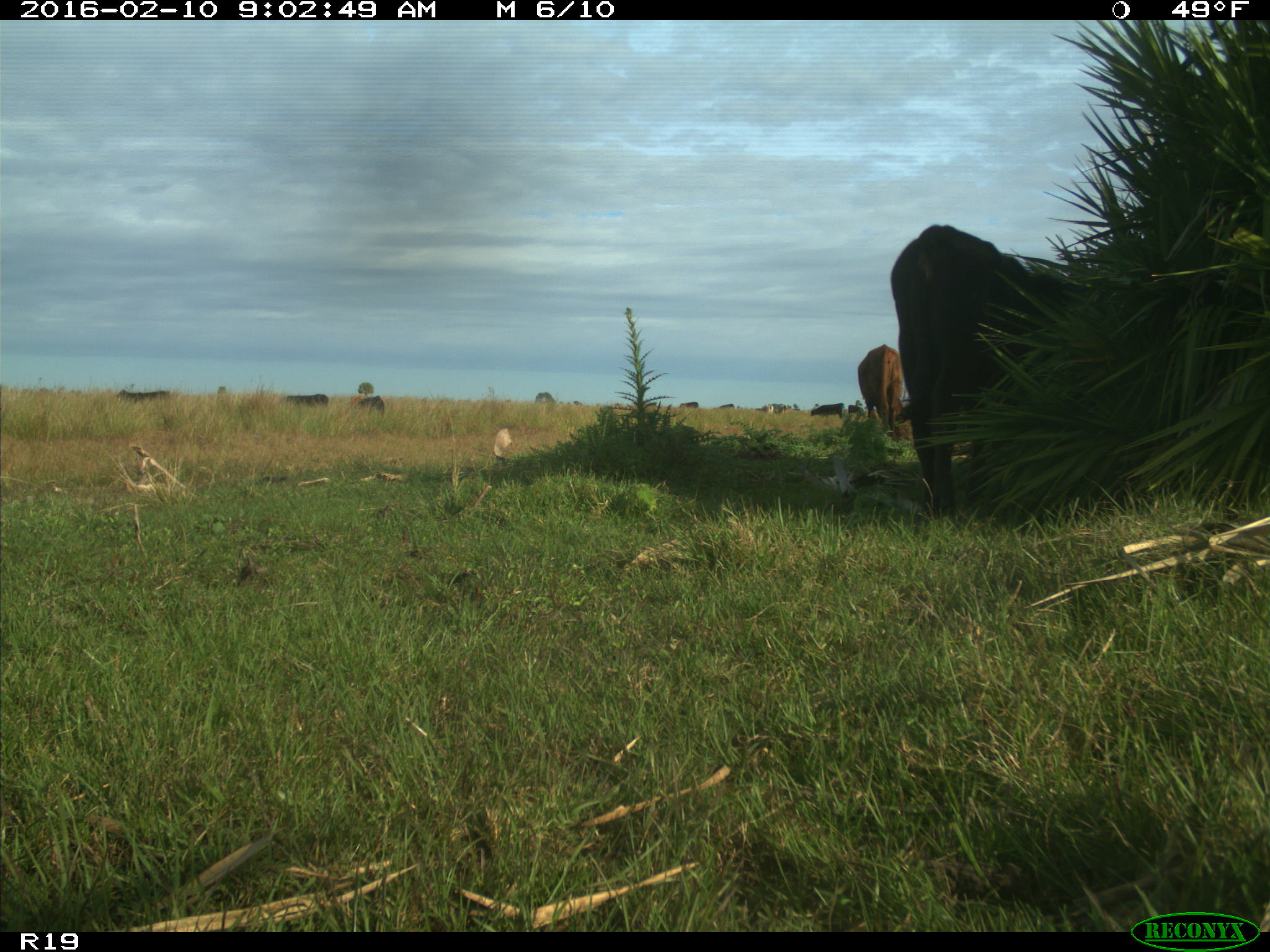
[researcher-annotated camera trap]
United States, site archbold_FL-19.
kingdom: Animalia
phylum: Chordata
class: Mammalia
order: Artiodactyla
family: Bovidae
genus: Bos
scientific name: Bos taurus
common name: domestic cow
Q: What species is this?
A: Bos taurus (domestic cow).